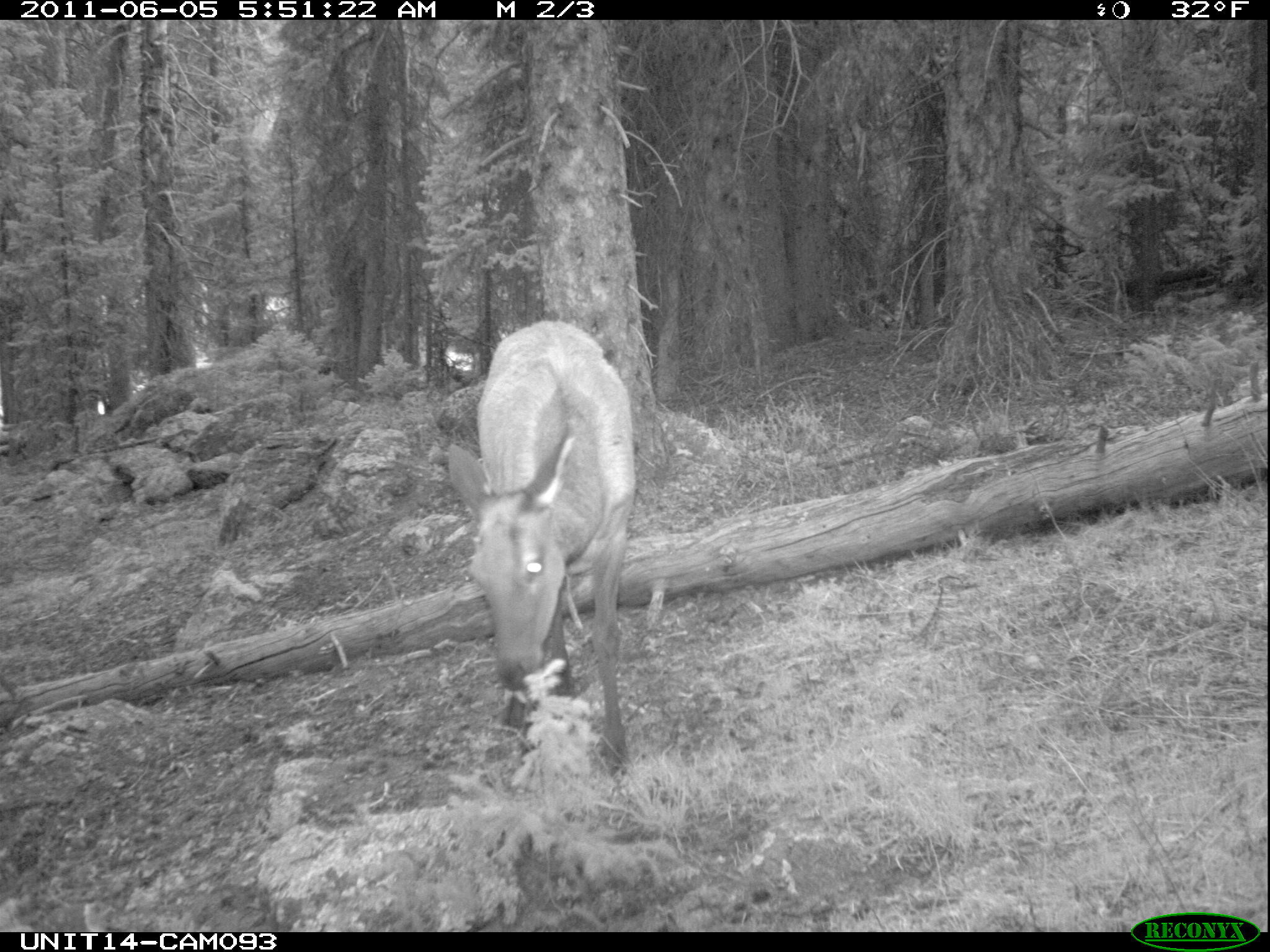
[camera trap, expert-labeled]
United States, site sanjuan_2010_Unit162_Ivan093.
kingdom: Animalia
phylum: Chordata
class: Mammalia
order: Artiodactyla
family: Cervidae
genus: Cervus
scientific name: Cervus elaphus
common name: red deer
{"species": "Cervus elaphus (red deer)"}